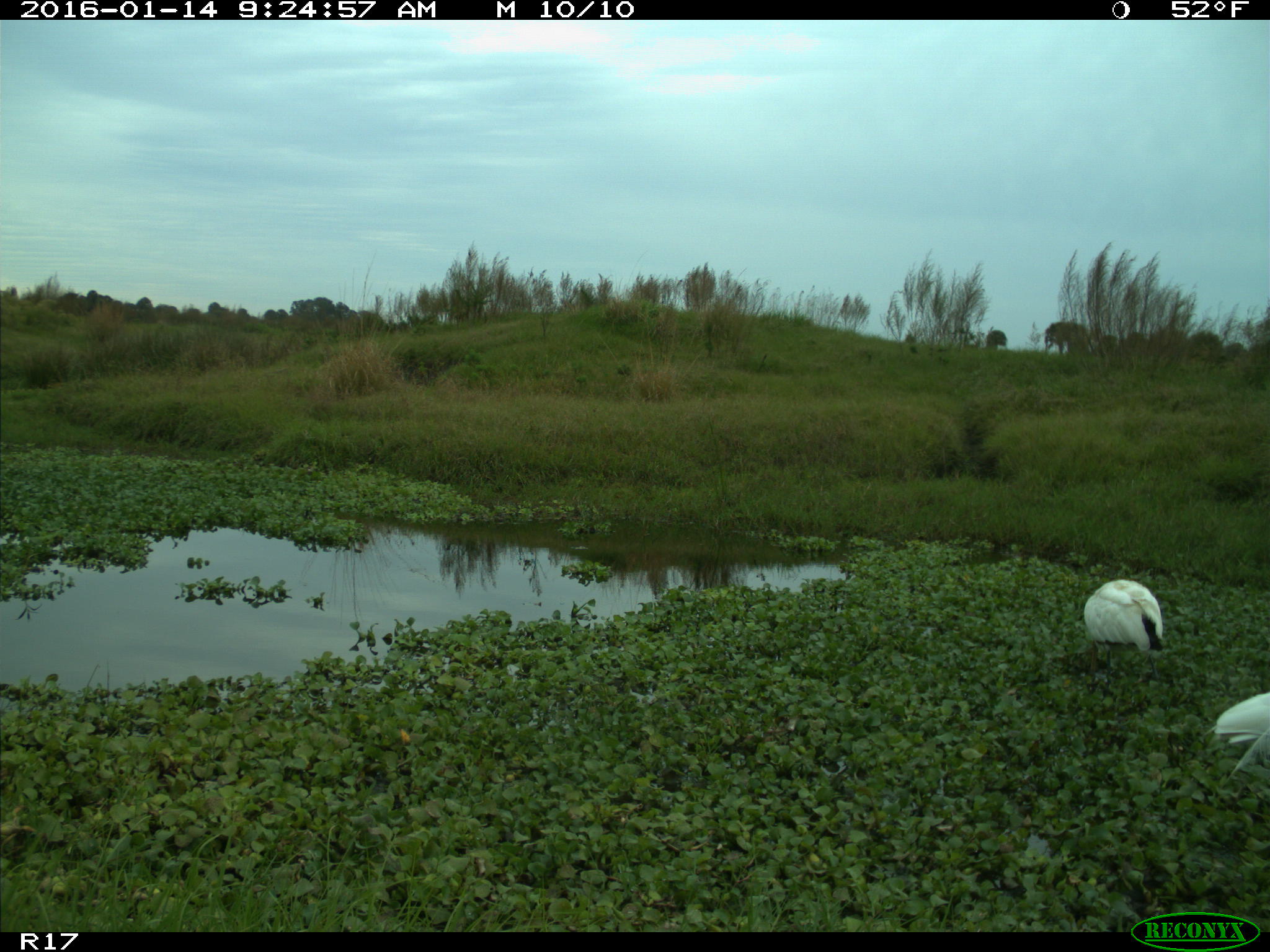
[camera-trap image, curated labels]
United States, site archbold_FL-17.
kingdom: Animalia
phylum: Chordata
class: Aves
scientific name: Aves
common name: birds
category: unidentified bird